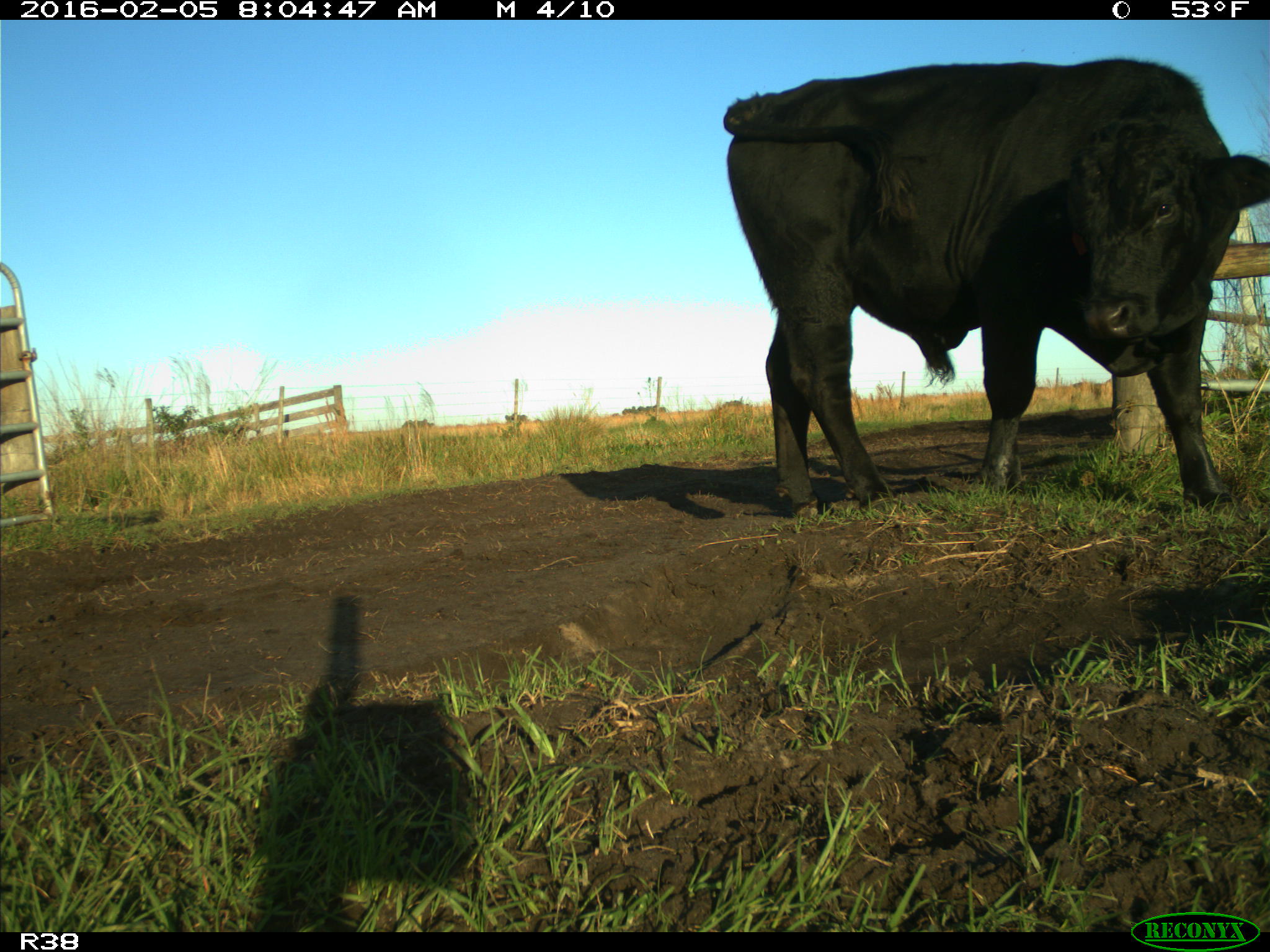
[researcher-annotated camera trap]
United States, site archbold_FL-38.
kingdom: Animalia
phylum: Chordata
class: Mammalia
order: Artiodactyla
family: Bovidae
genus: Bos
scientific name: Bos taurus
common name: domestic cow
Bos taurus (domestic cow).